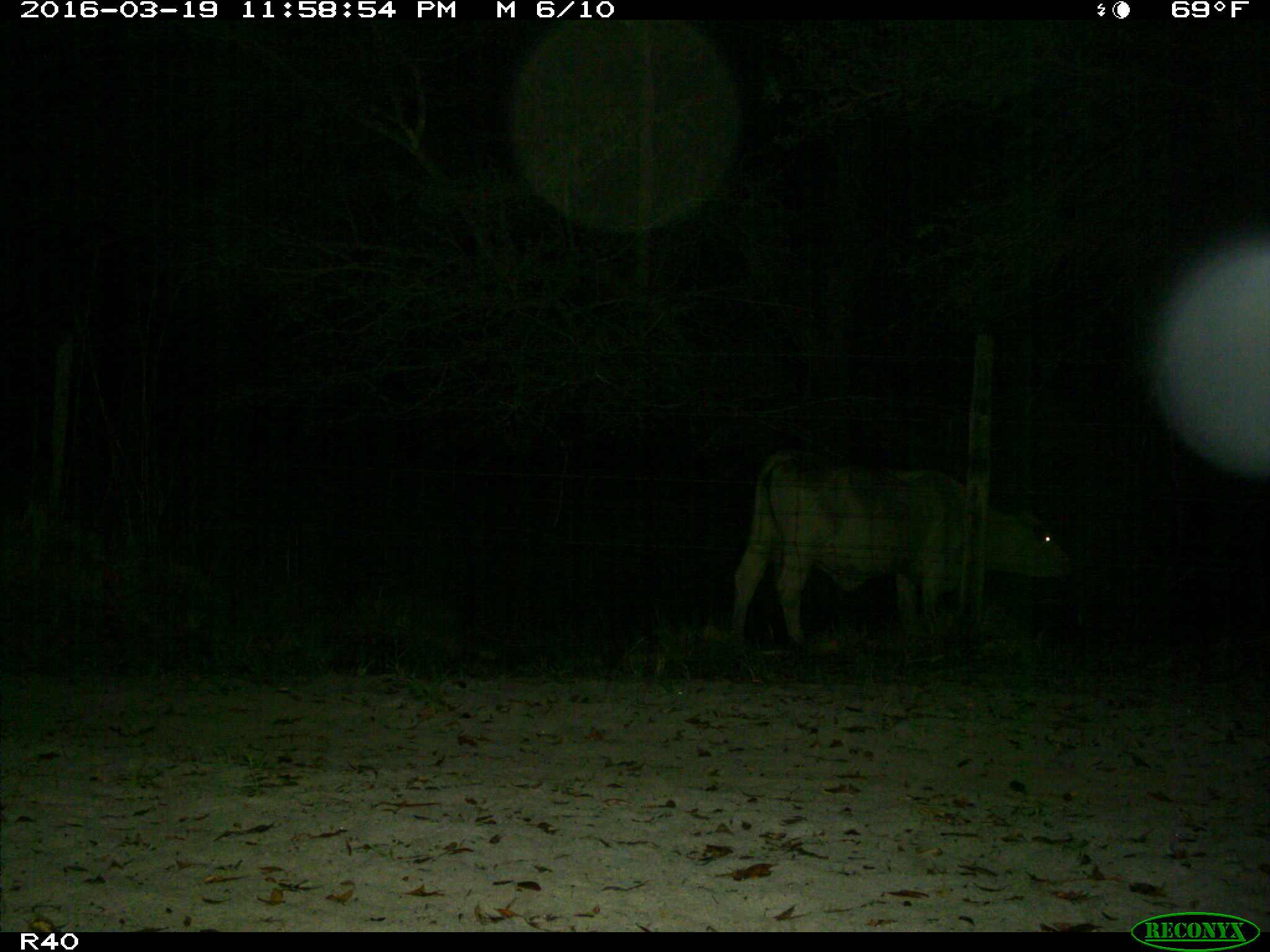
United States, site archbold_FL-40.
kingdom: Animalia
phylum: Chordata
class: Mammalia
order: Artiodactyla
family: Bovidae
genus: Bos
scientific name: Bos taurus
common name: domestic cow